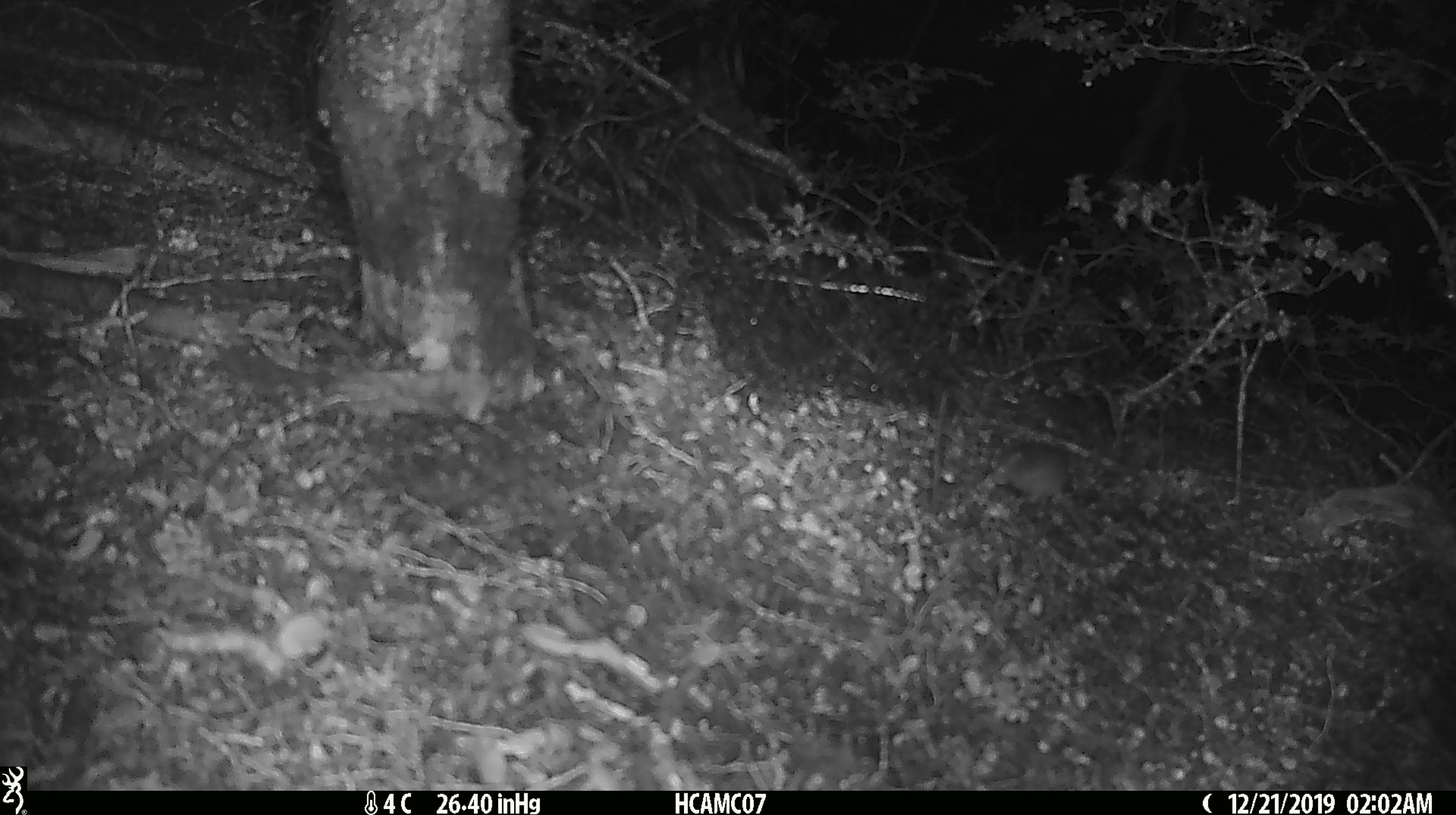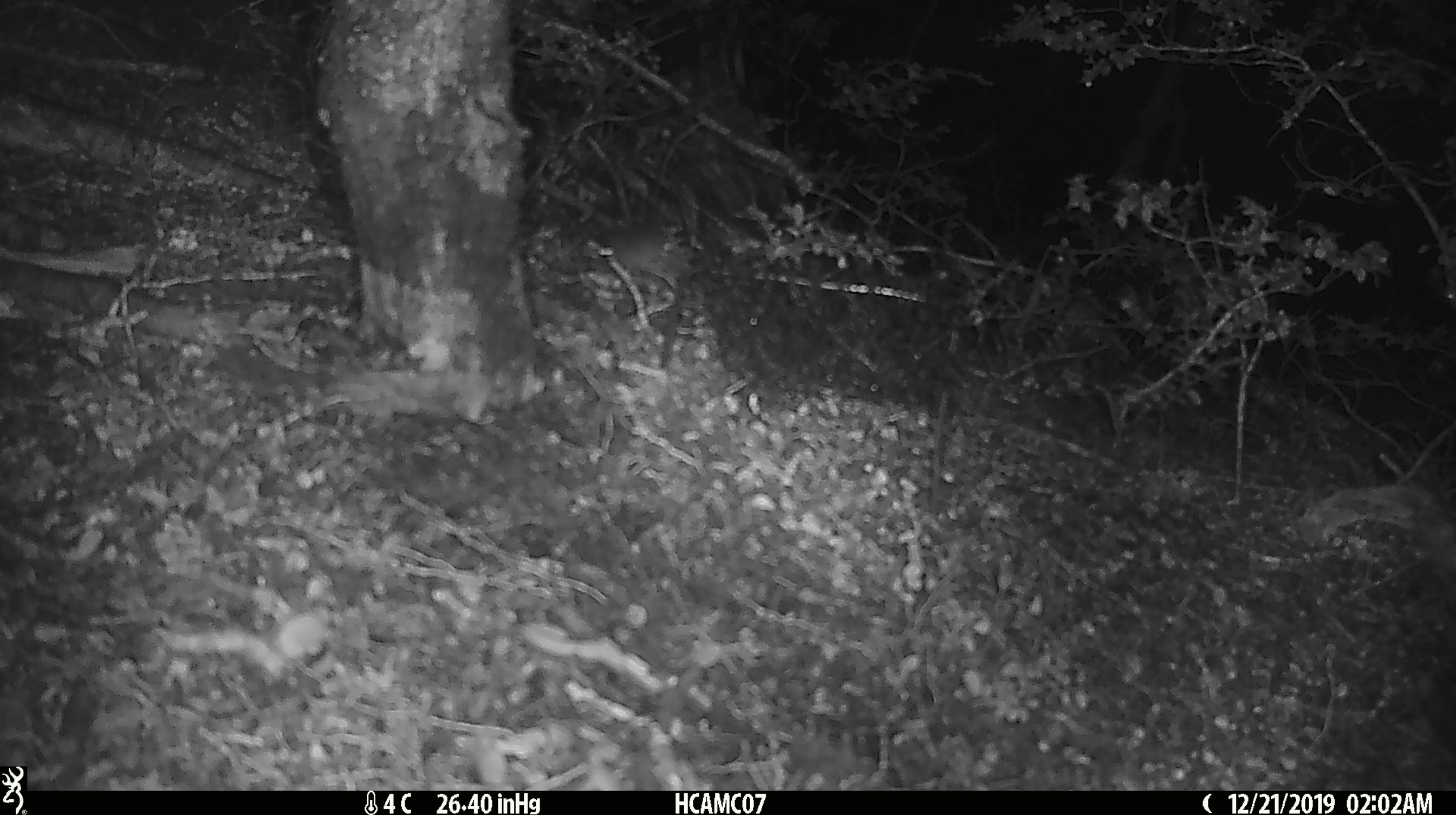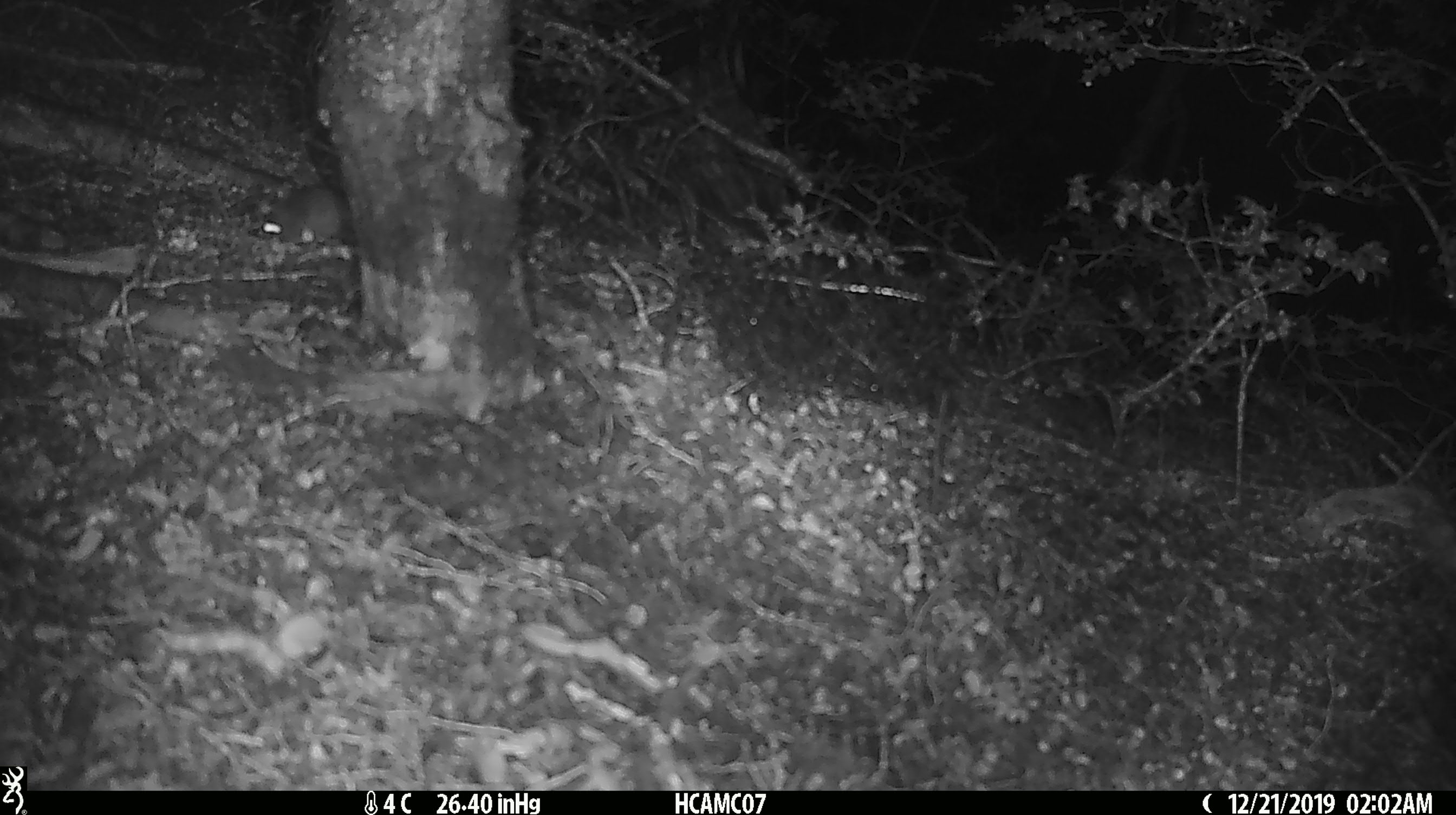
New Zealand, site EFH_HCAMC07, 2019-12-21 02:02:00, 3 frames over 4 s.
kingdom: Animalia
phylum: Chordata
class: Mammalia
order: Rodentia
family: Muridae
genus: Mus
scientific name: Mus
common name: mouse